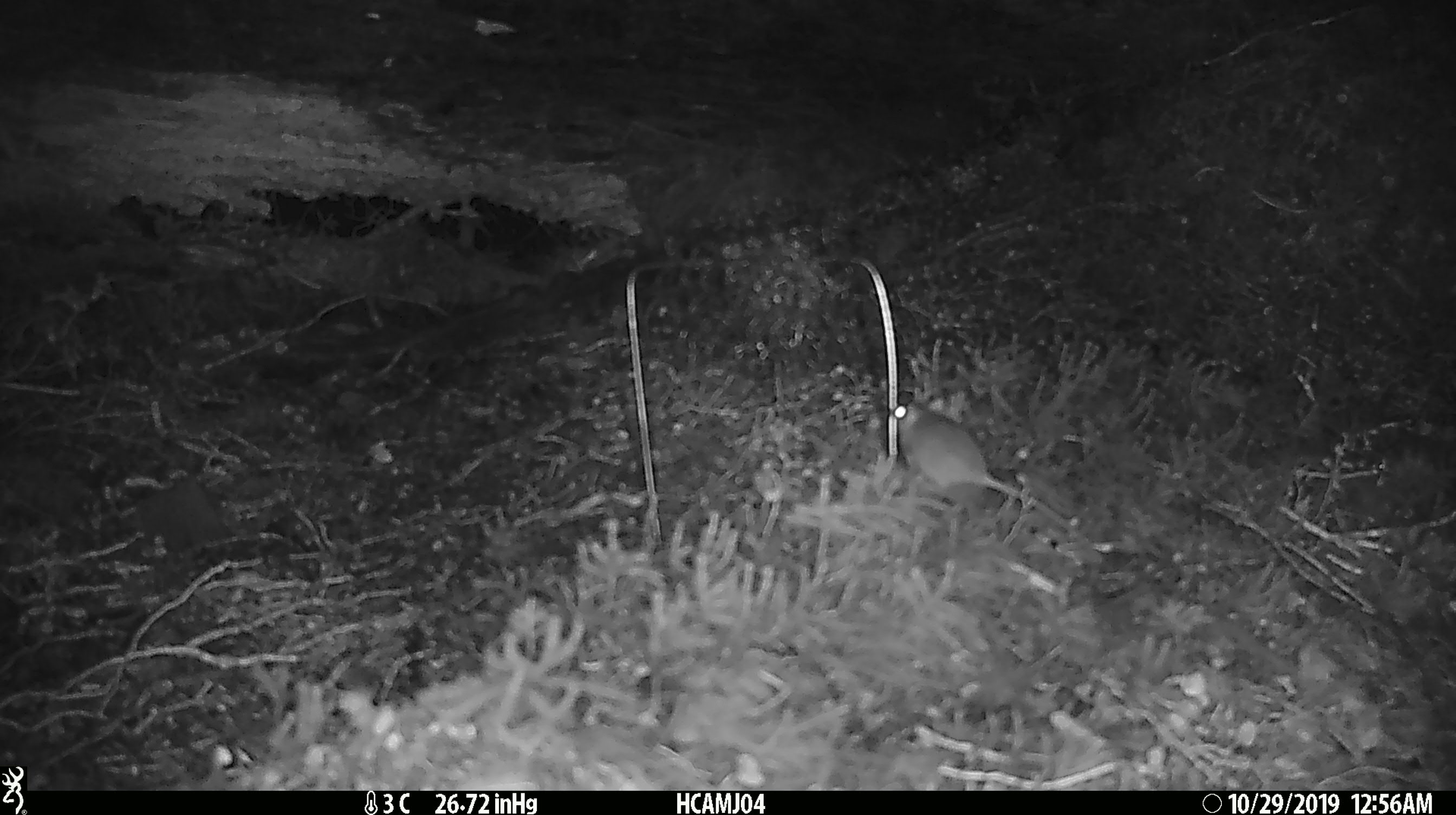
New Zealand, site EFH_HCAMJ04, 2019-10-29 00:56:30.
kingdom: Animalia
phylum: Chordata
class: Mammalia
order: Rodentia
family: Muridae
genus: Mus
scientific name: Mus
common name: mouse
Mouse (Mus).